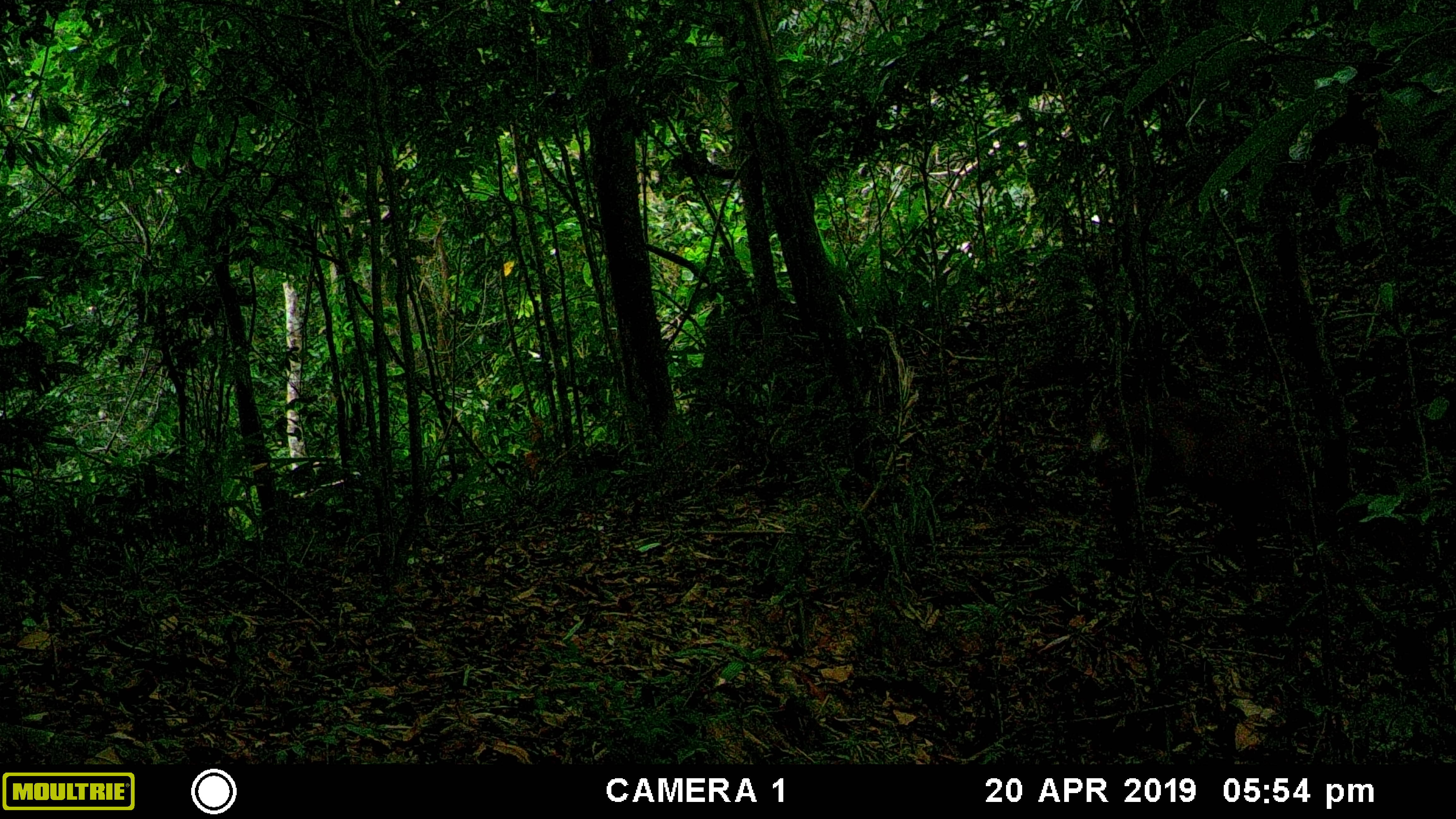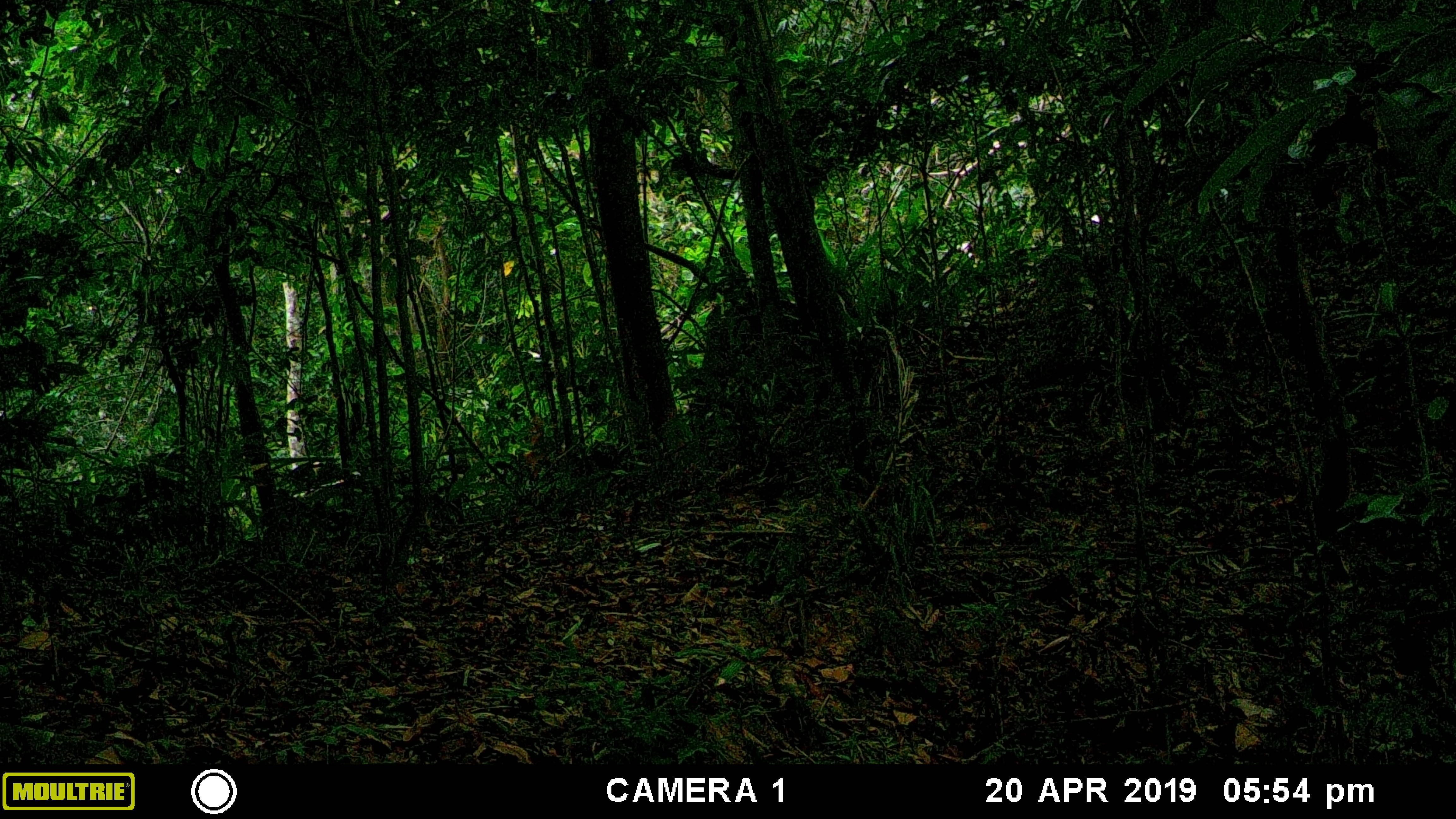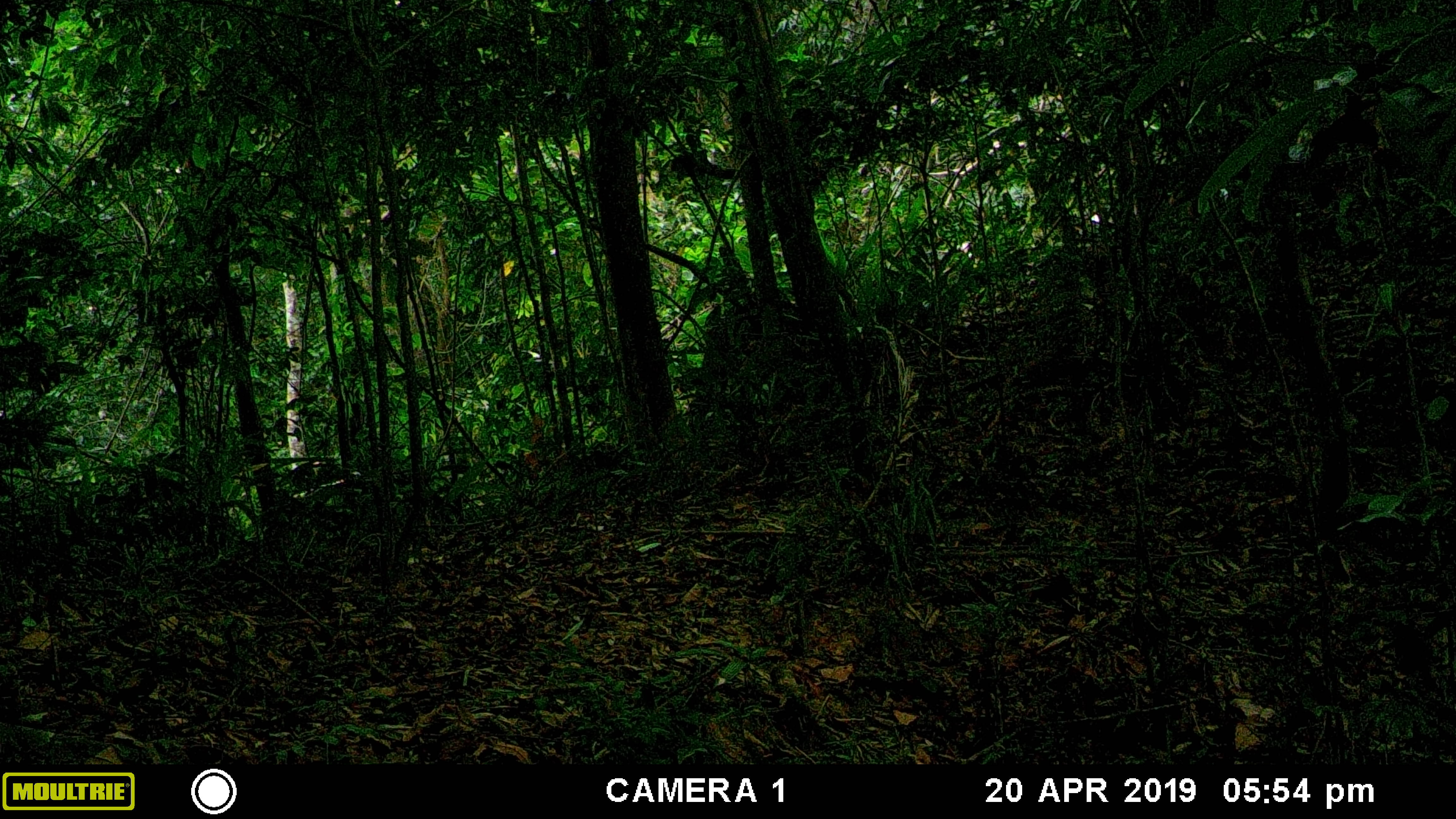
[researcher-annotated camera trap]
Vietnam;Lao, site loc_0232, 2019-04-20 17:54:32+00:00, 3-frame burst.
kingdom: Animalia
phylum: Chordata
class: Mammalia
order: Artiodactyla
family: Cervidae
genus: Muntiacus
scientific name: Muntiacus vuquangensis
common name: large-antlered muntjac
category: large antlered muntjac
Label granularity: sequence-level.